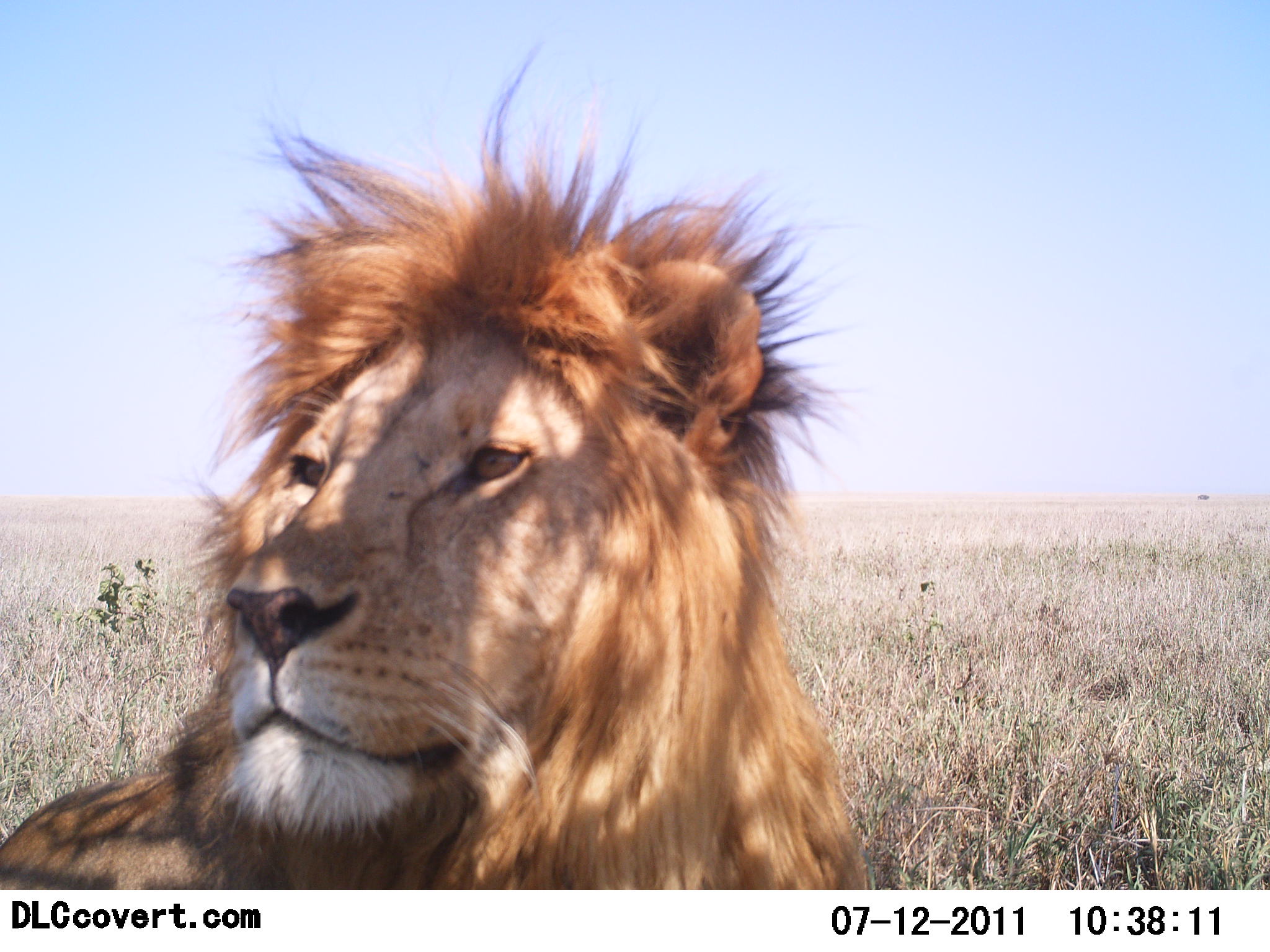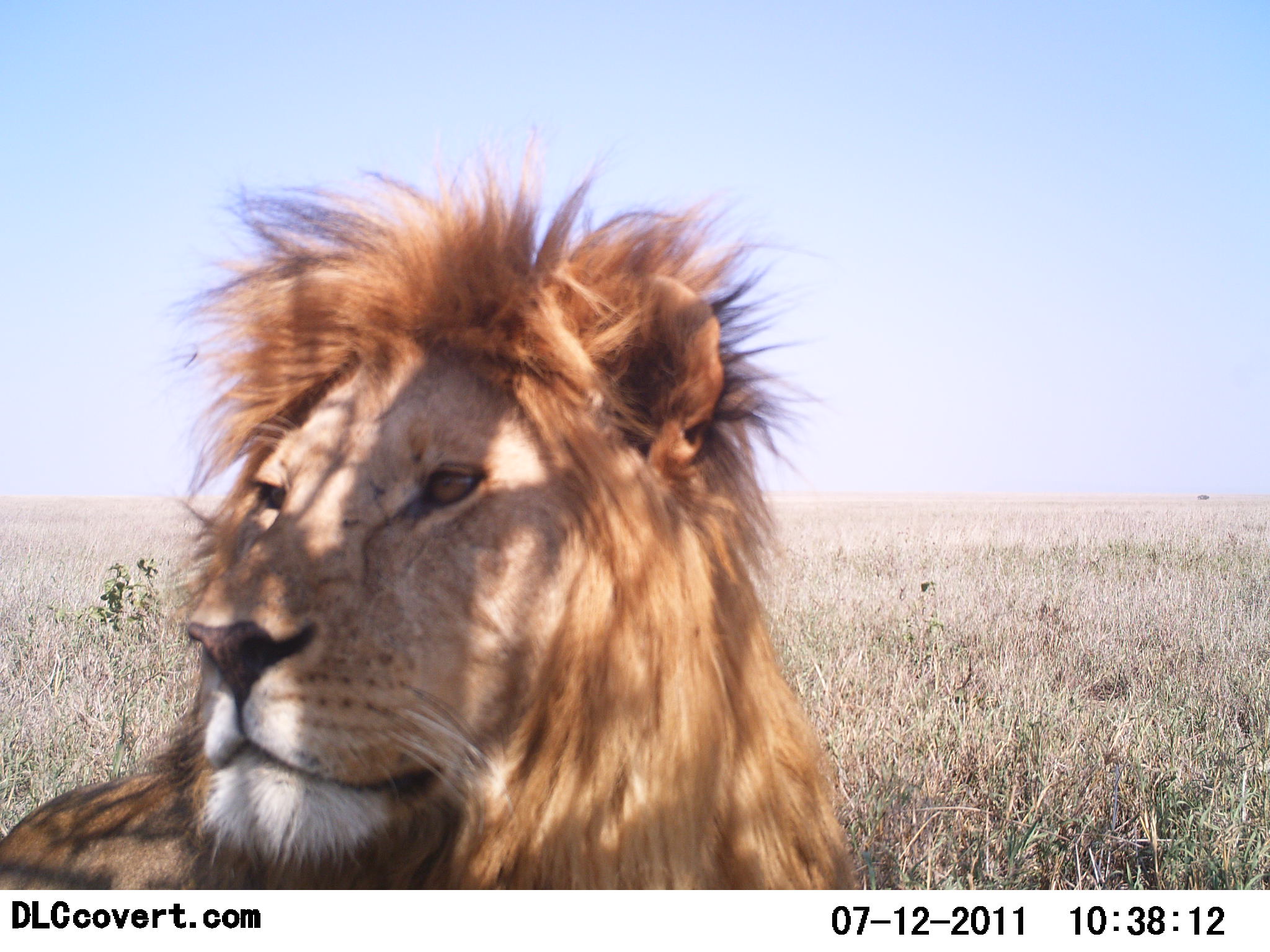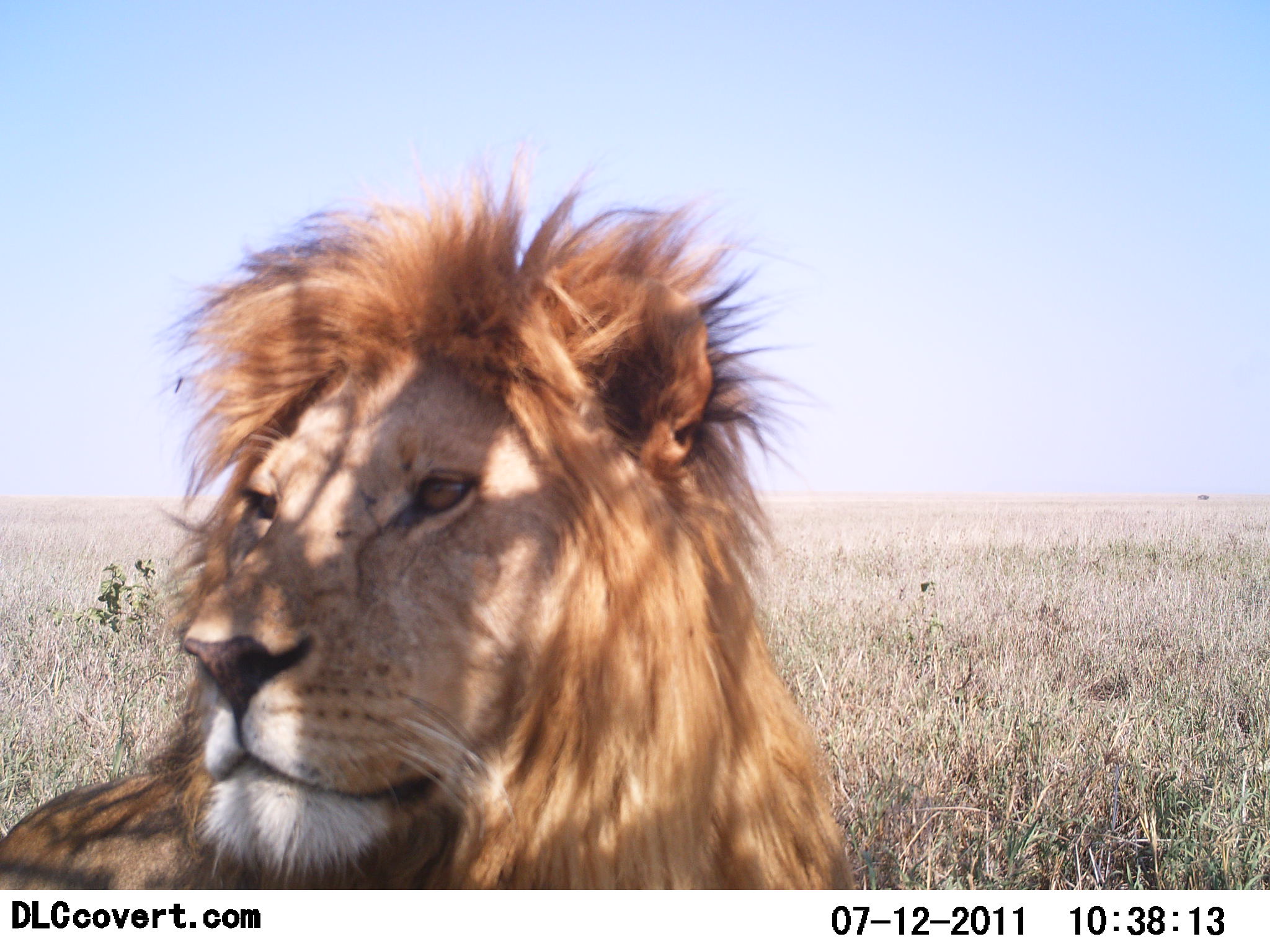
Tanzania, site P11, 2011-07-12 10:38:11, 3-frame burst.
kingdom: Animalia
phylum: Chordata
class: Mammalia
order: Carnivora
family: Felidae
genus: Panthera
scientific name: Panthera leo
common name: lion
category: lionmale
Lionmale (lion) (Panthera leo), count 1. Behavior (volunteer vote fractions): standing 8%, resting 92%, moving 0%, interacting 0%. Young present (vote fraction): 0%. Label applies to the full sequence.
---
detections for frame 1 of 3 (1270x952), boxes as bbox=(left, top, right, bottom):
animal: bbox=(0, 44, 871, 889)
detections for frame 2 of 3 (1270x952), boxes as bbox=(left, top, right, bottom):
animal: bbox=(0, 167, 863, 890)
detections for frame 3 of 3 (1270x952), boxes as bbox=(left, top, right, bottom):
animal: bbox=(0, 172, 861, 889)